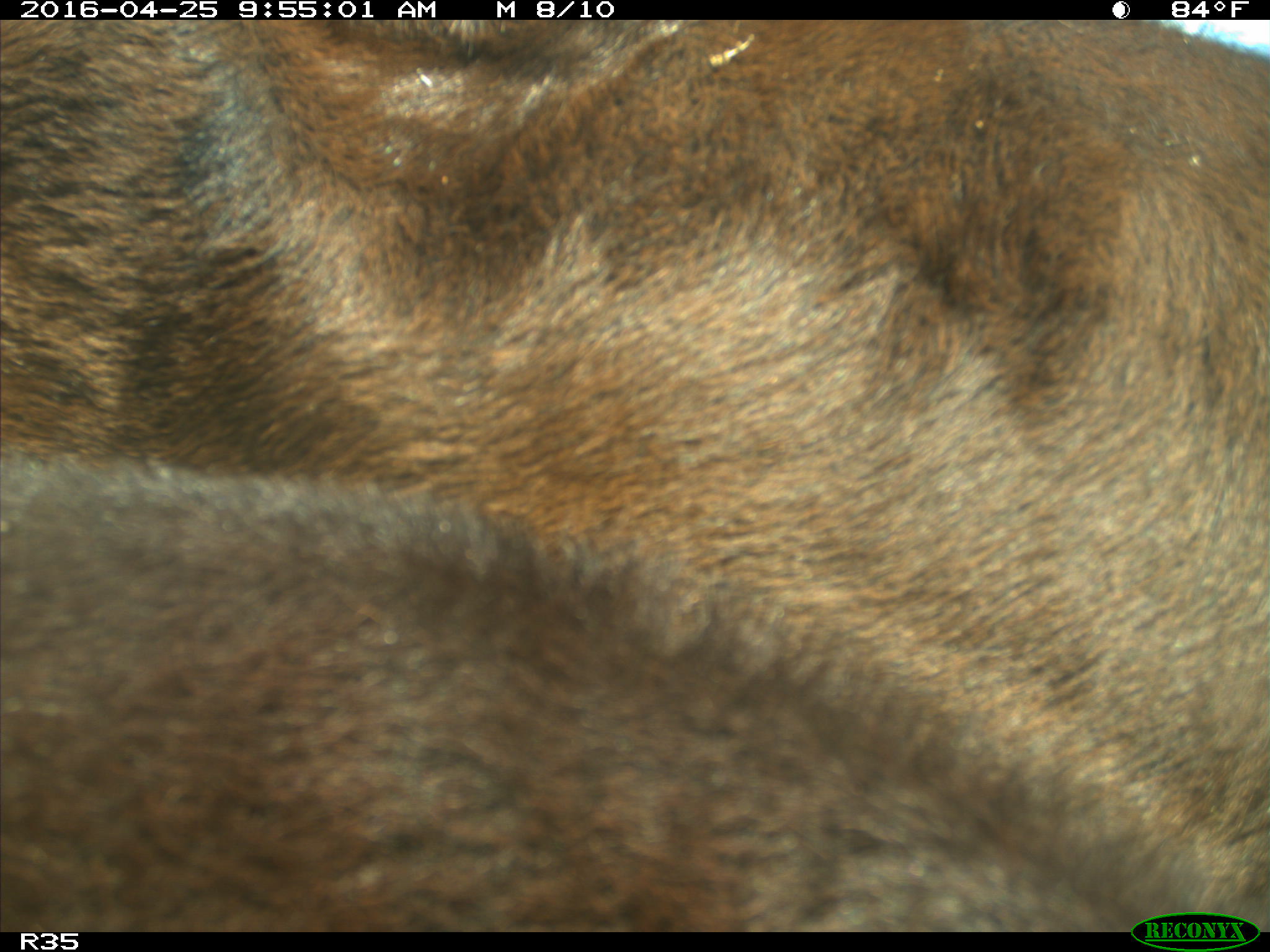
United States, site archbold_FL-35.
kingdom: Animalia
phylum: Chordata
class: Mammalia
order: Artiodactyla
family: Bovidae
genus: Bos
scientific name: Bos taurus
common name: domestic cow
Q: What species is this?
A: Bos taurus (domestic cow).